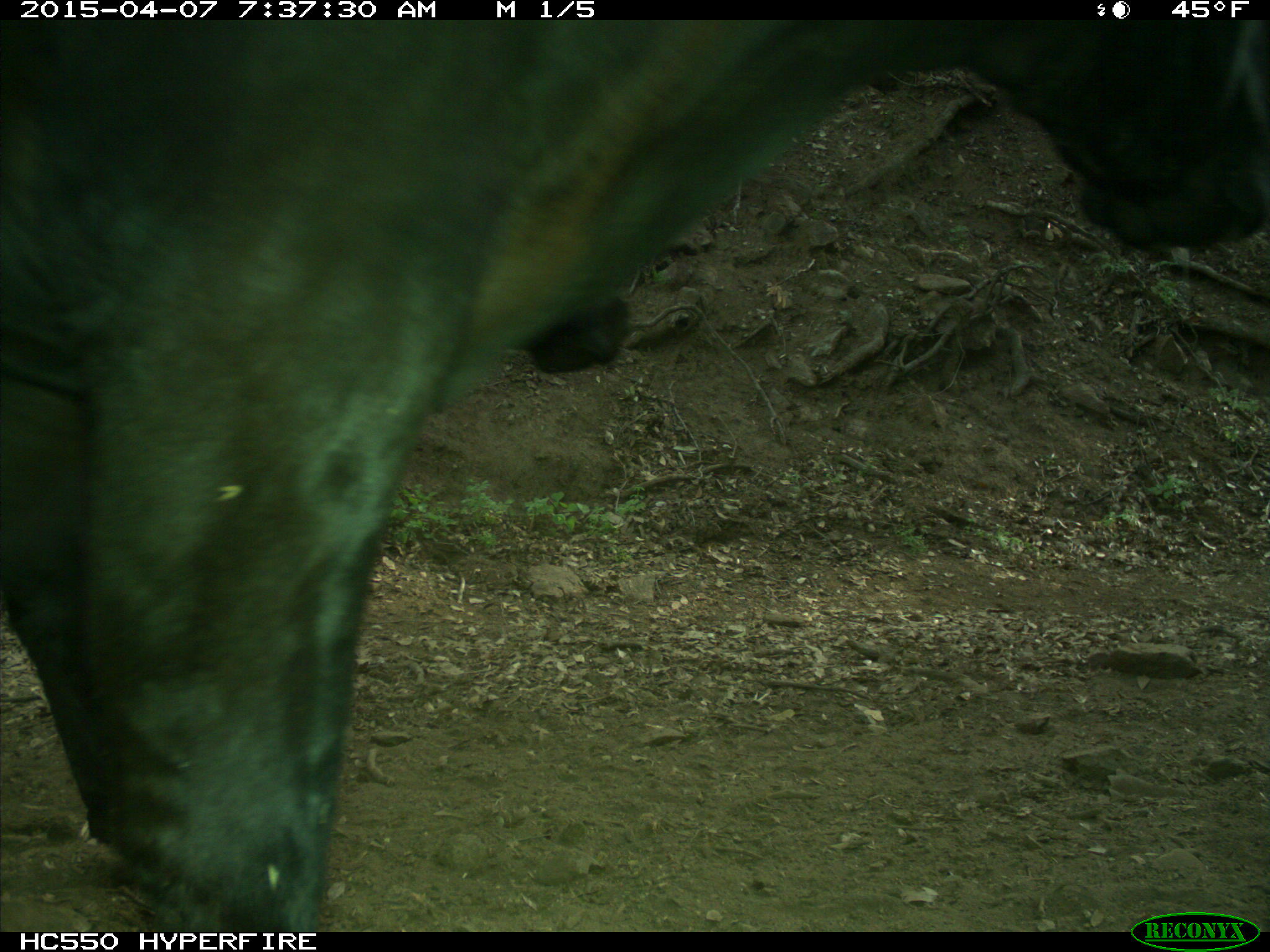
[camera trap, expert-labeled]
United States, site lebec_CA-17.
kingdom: Animalia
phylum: Chordata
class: Mammalia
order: Artiodactyla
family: Bovidae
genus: Bos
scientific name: Bos taurus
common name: domestic cow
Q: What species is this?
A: Bos taurus (domestic cow).